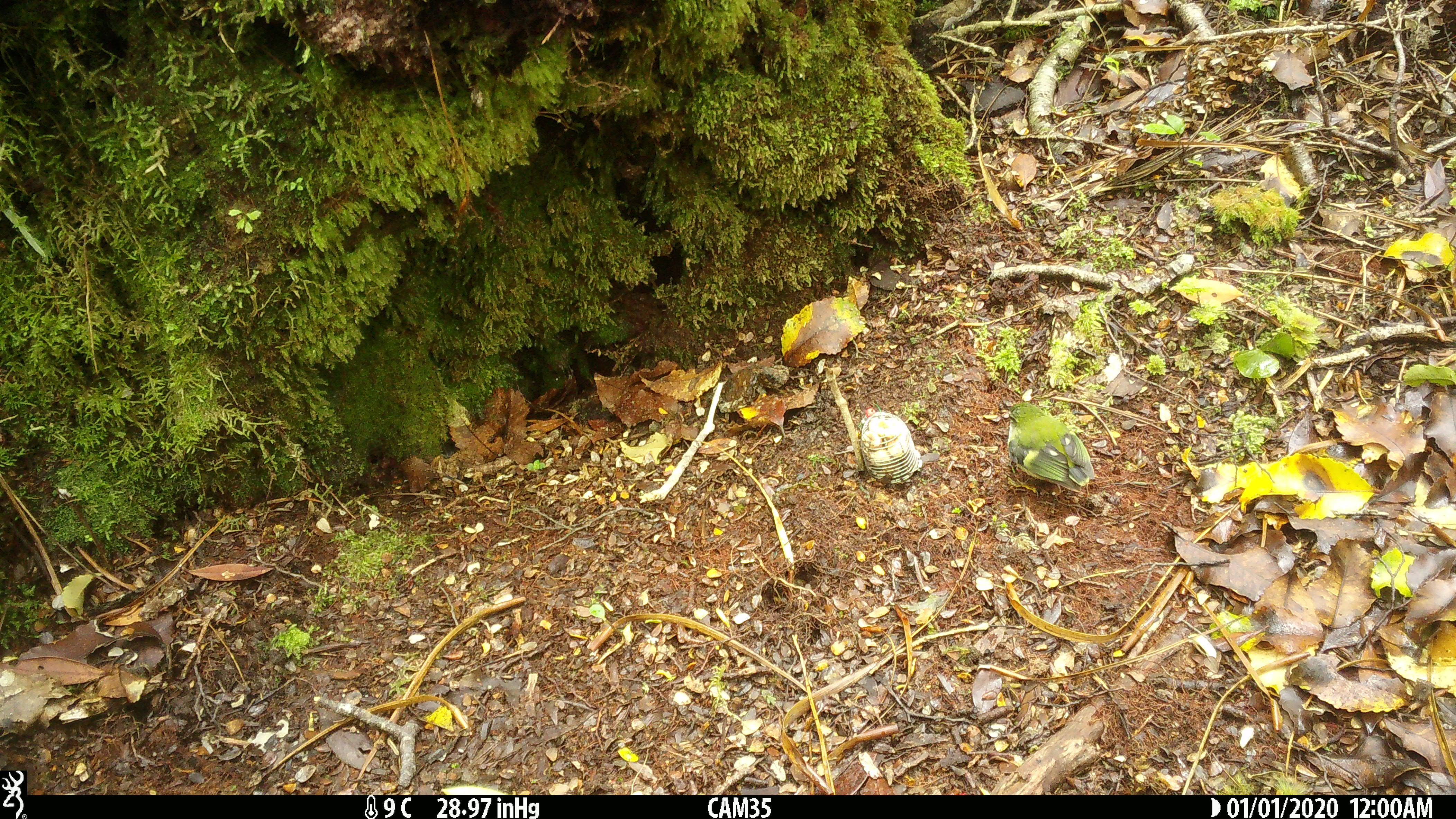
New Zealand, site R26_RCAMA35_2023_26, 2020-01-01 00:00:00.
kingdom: Animalia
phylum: Chordata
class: Aves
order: Passeriformes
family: Acanthisittidae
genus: Acanthisitta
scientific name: Acanthisitta chloris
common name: rifleman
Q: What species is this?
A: Rifleman (Acanthisitta chloris).